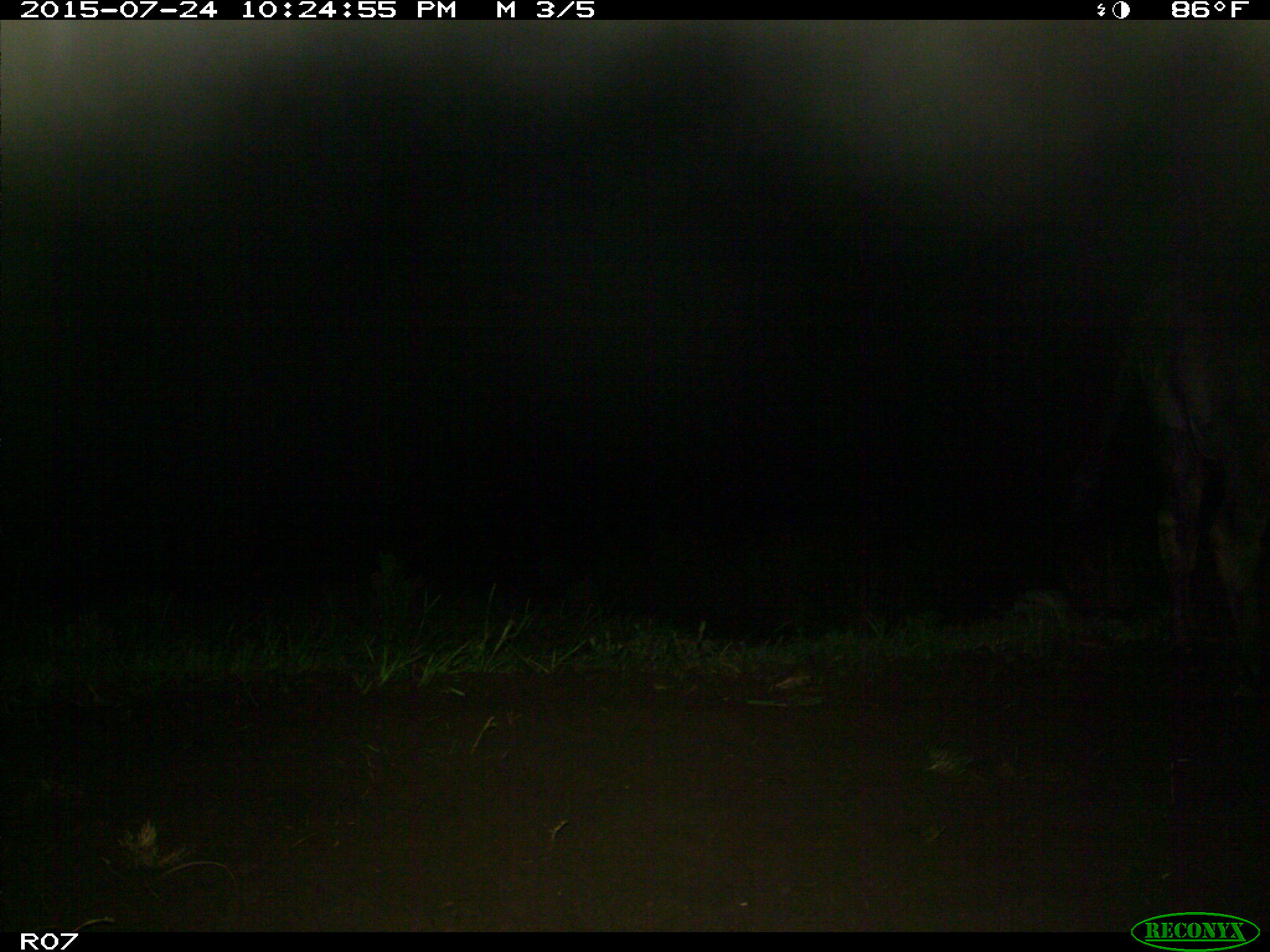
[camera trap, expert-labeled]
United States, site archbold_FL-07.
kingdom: Animalia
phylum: Chordata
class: Mammalia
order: Artiodactyla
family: Bovidae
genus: Bos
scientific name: Bos taurus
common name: domestic cow